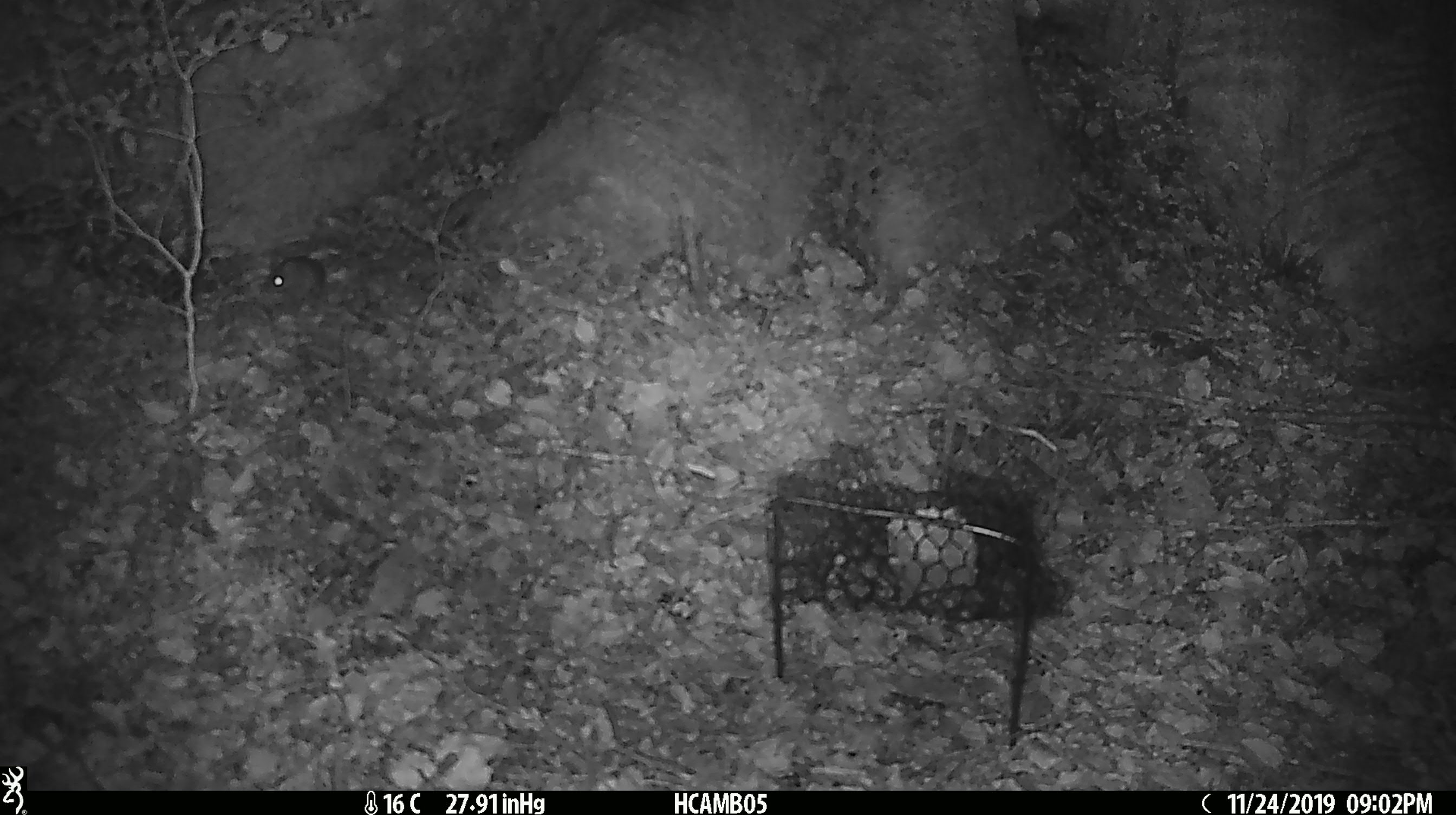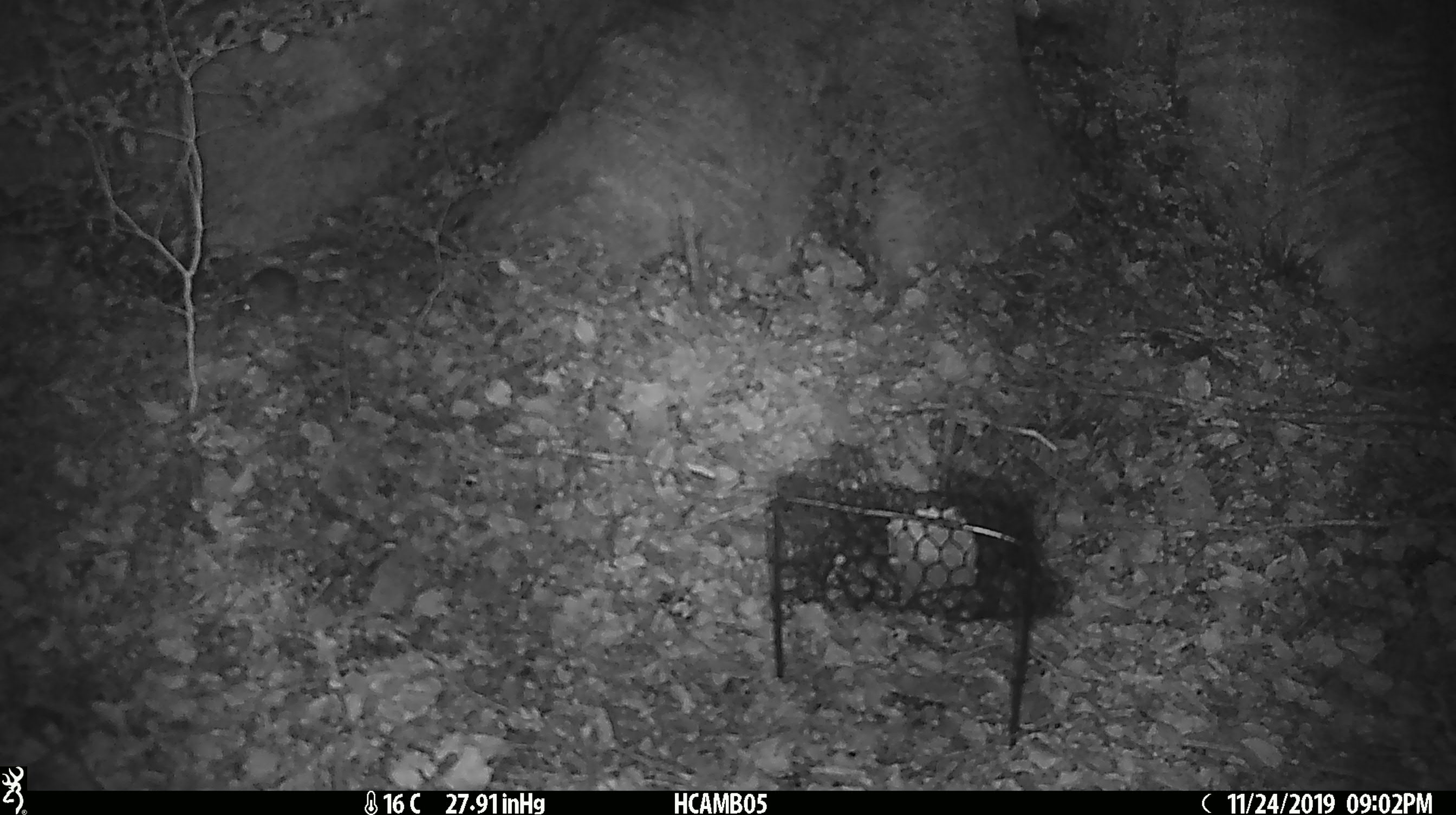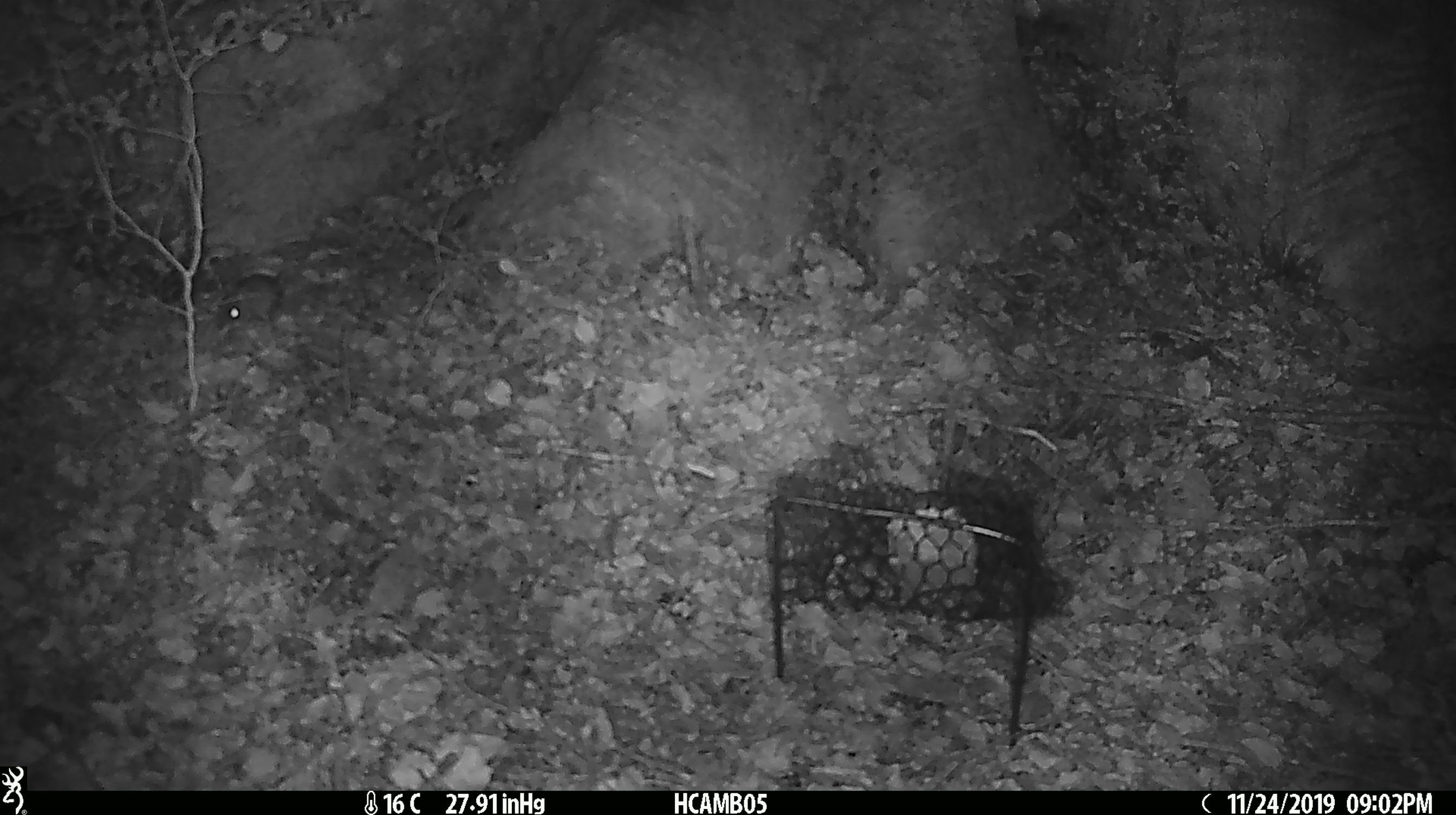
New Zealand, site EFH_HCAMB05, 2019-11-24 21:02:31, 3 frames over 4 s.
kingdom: Animalia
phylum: Chordata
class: Mammalia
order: Rodentia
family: Muridae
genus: Mus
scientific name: Mus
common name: mouse